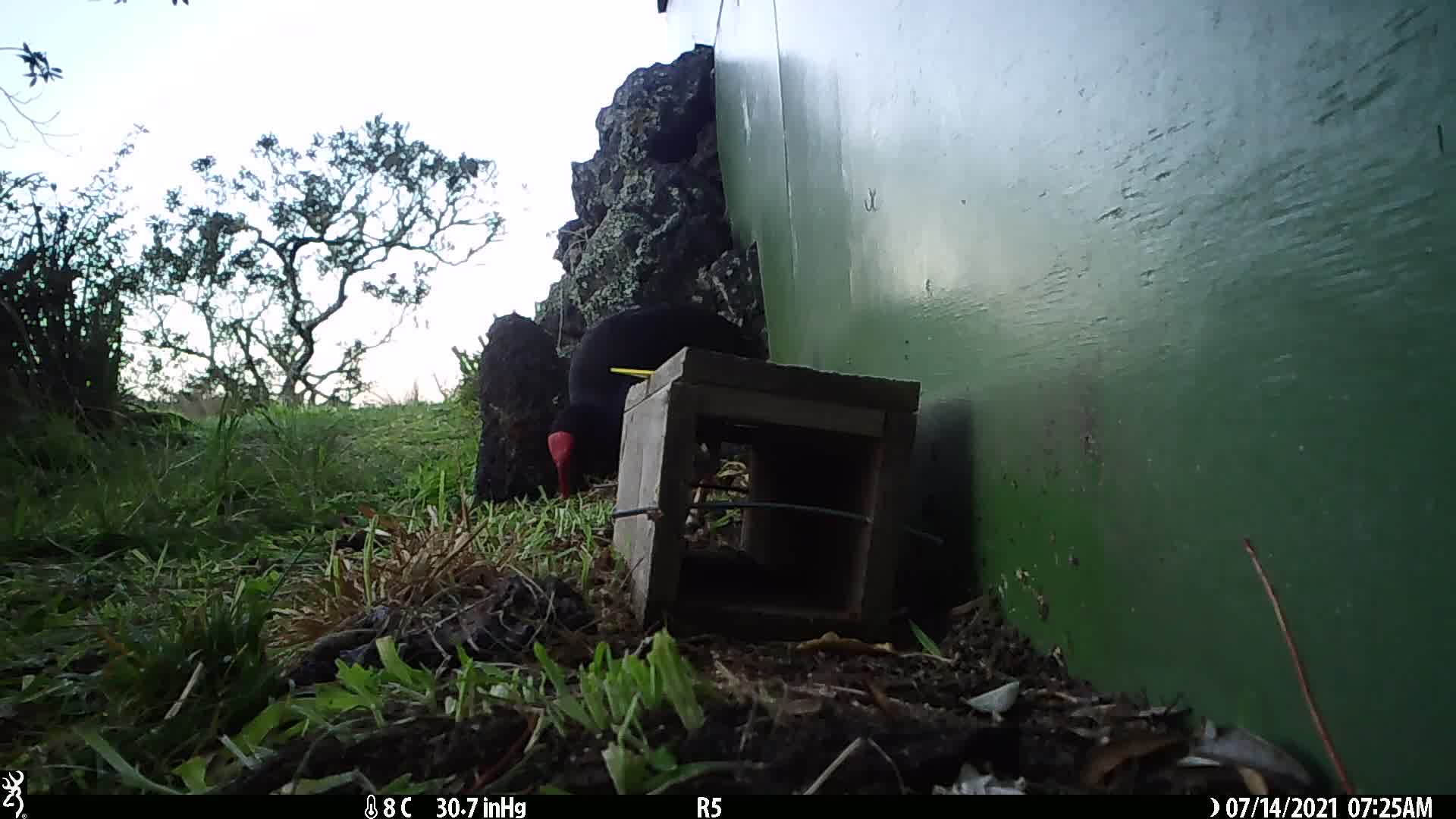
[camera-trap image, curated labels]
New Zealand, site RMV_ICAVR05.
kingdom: Animalia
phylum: Chordata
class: Aves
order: Gruiformes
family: Rallidae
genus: Porphyrio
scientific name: Porphyrio melanotus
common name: australasian swamphen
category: pukeko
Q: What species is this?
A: Pukeko (australasian swamphen) (Porphyrio melanotus).